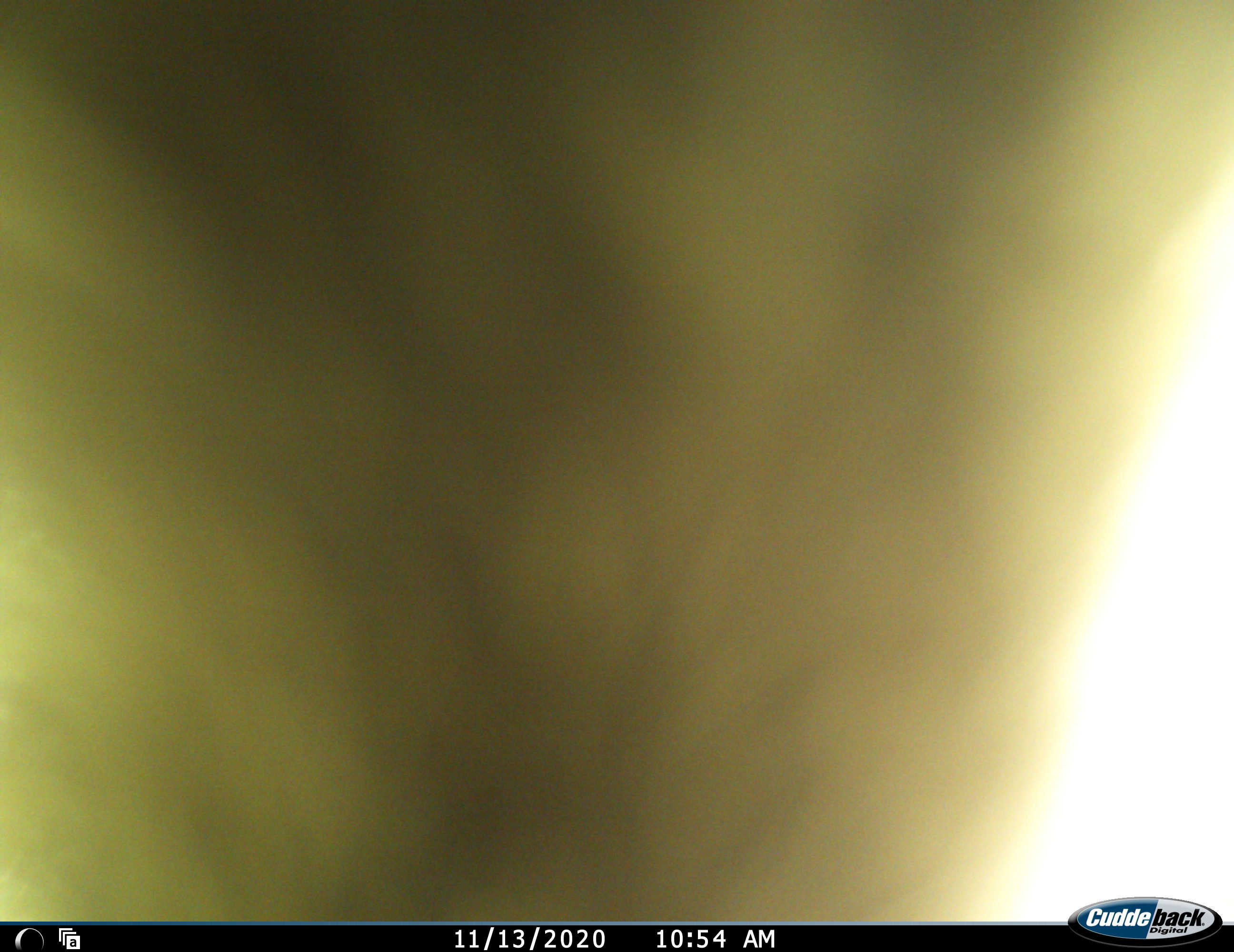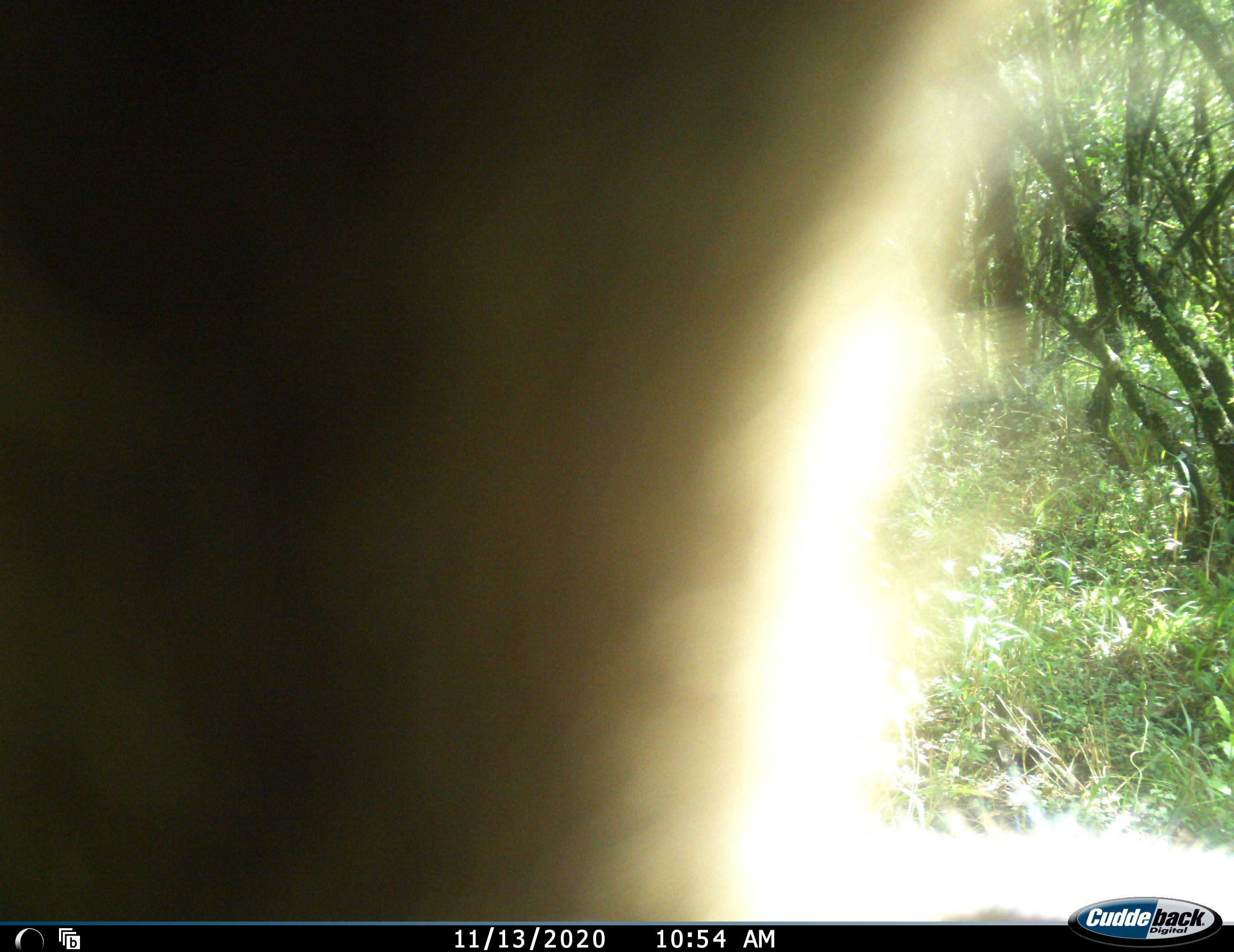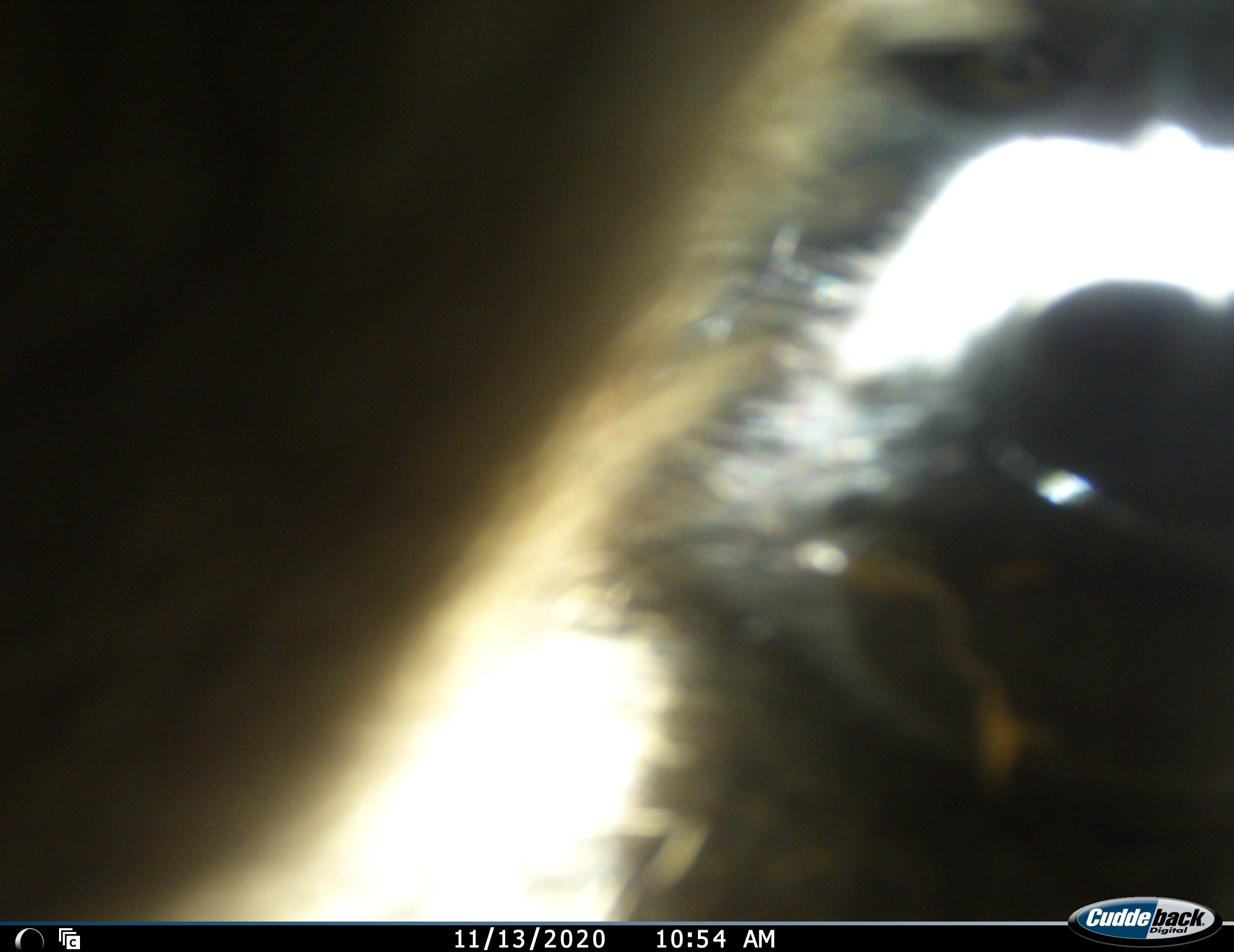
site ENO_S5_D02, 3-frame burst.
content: unidentified animal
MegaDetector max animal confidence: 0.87